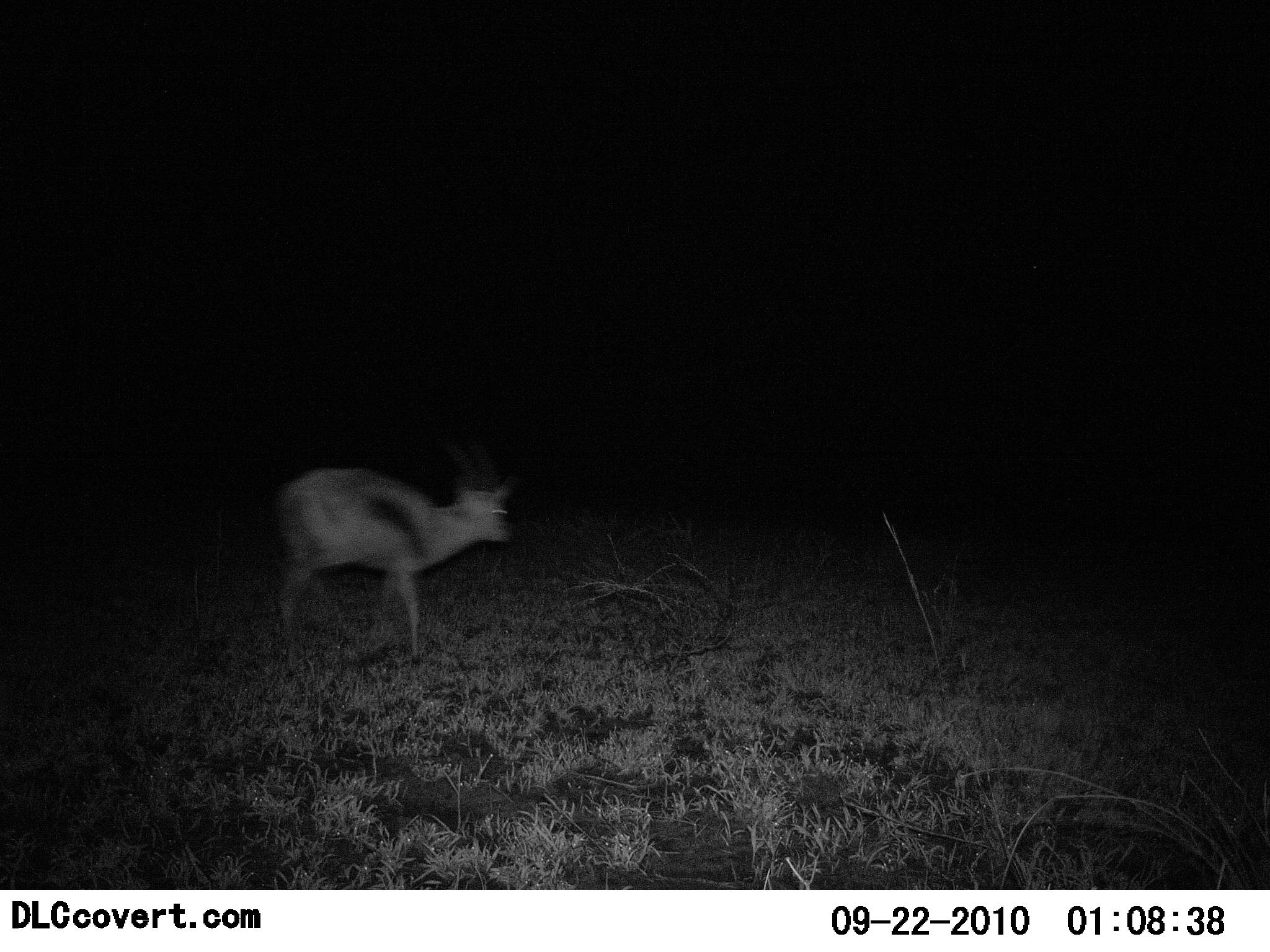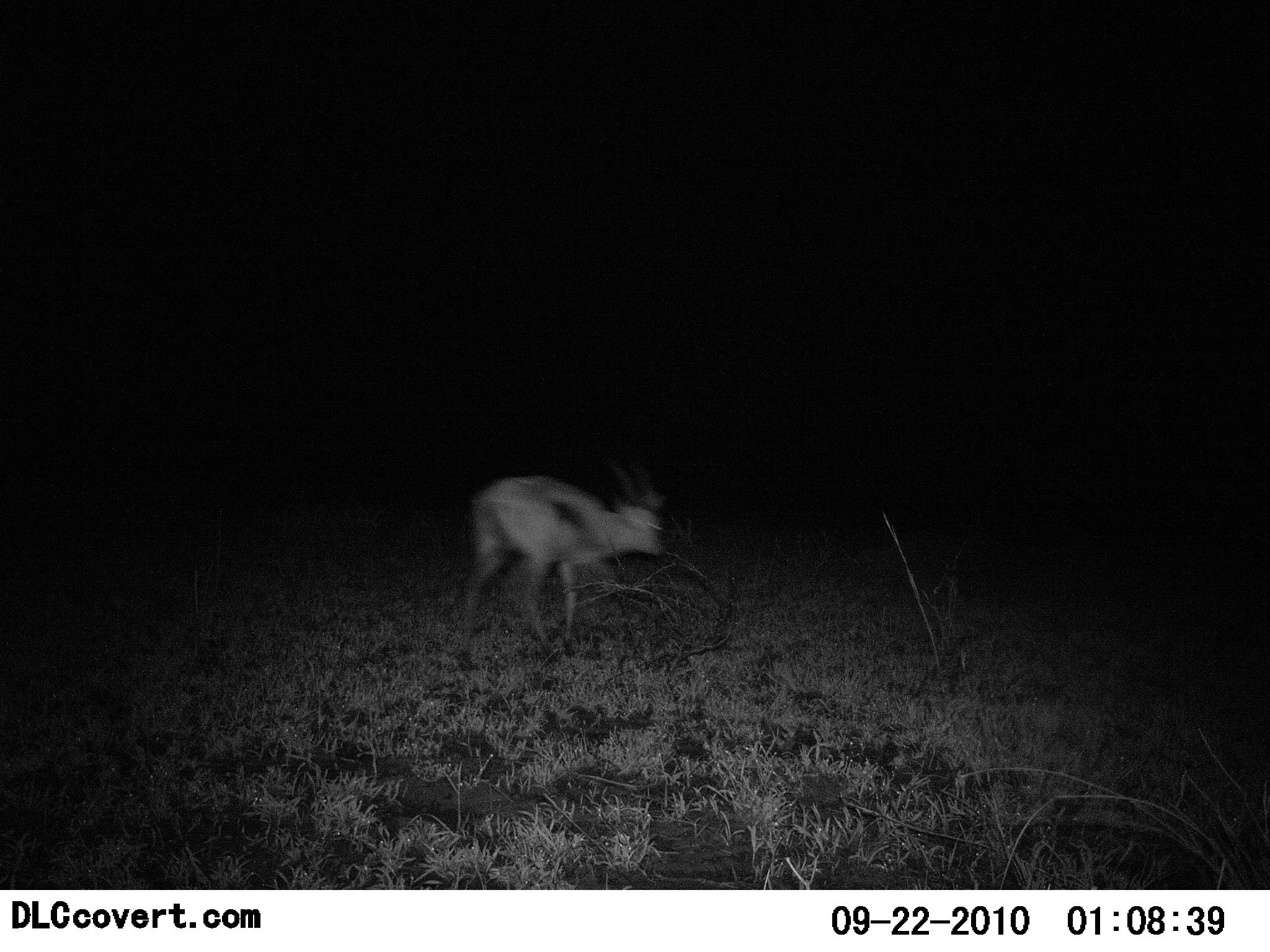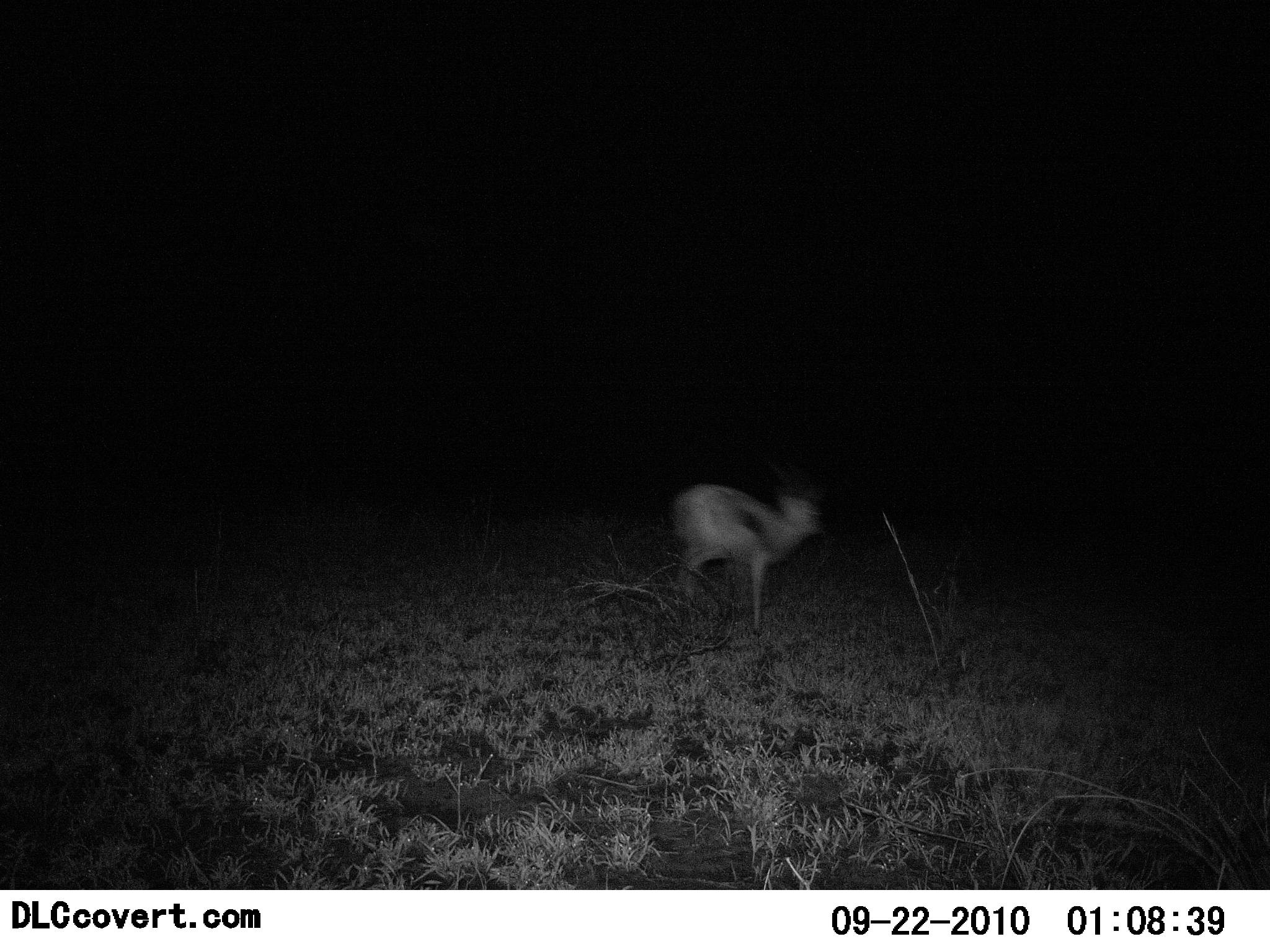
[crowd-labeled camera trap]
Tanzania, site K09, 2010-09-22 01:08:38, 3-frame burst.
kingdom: Animalia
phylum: Chordata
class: Mammalia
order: Artiodactyla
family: Bovidae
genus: Eudorcas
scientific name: Eudorcas thomsonii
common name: thomson's gazelle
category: gazellethomsons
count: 1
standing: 8%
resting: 0%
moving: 100%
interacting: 0%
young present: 8%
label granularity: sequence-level